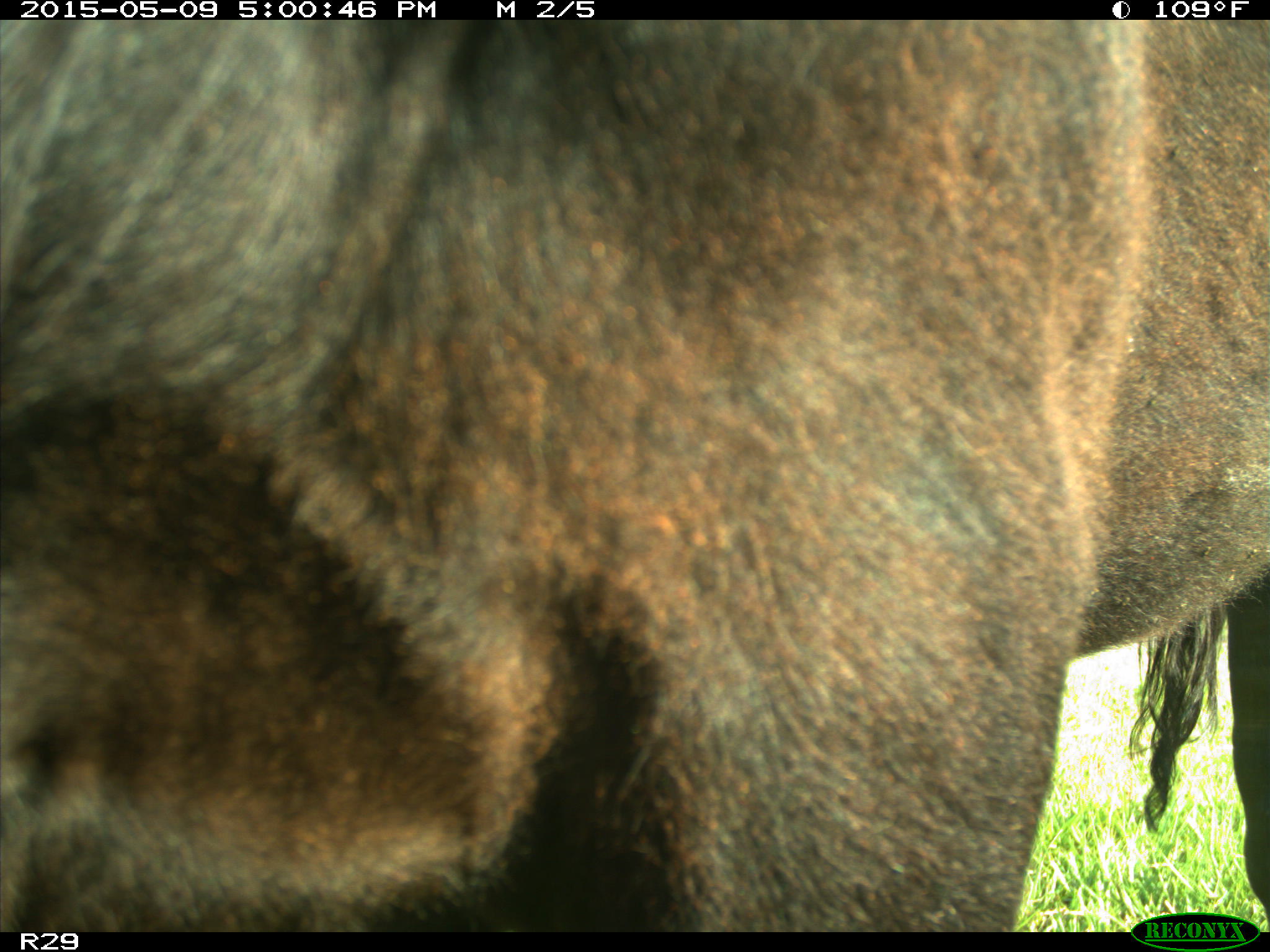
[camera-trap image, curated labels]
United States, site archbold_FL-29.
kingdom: Animalia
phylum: Chordata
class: Mammalia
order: Artiodactyla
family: Bovidae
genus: Bos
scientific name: Bos taurus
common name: domestic cow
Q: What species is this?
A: Bos taurus (domestic cow).